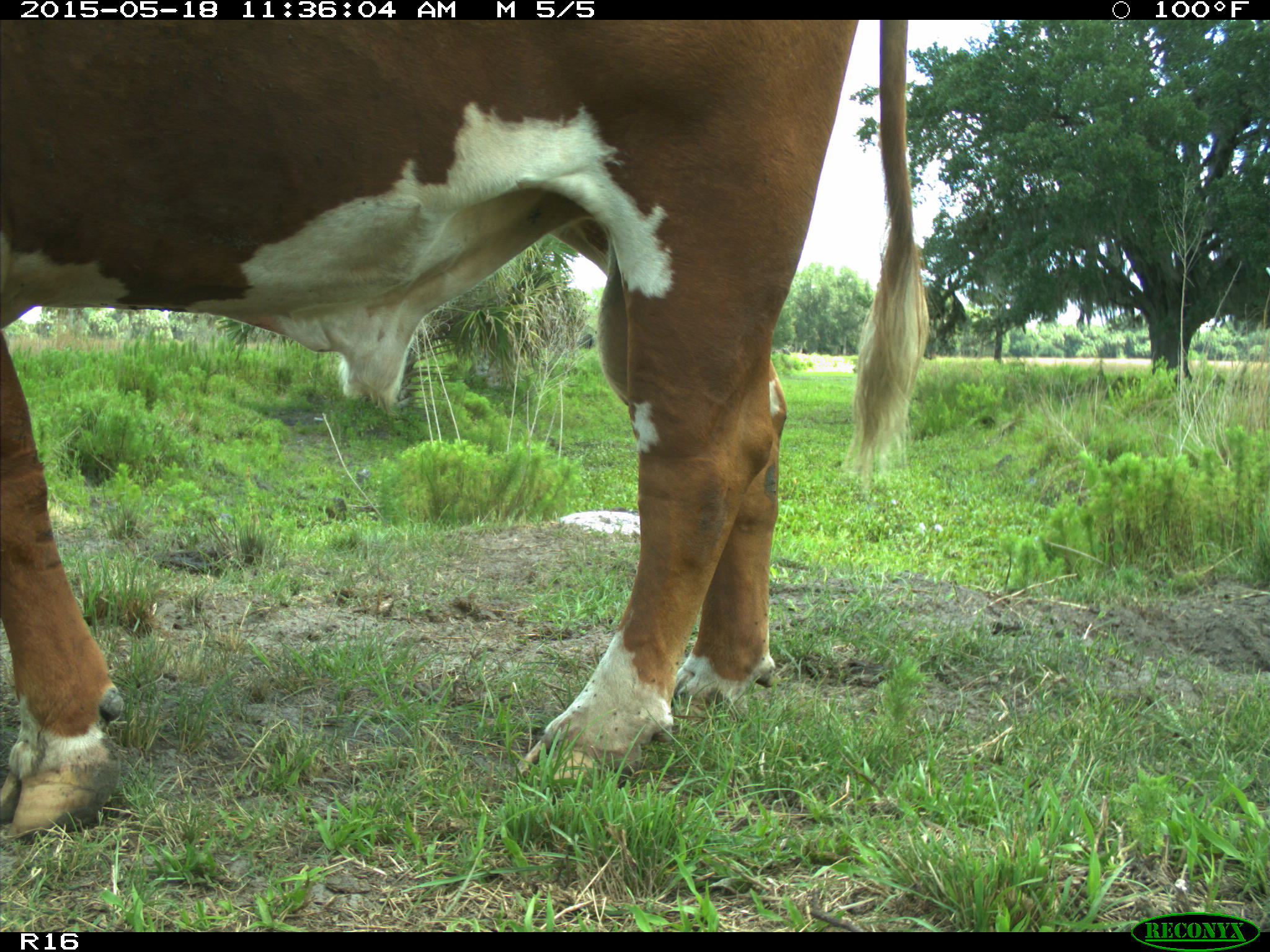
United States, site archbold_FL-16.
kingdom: Animalia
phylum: Chordata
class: Mammalia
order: Artiodactyla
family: Bovidae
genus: Bos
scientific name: Bos taurus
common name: domestic cow